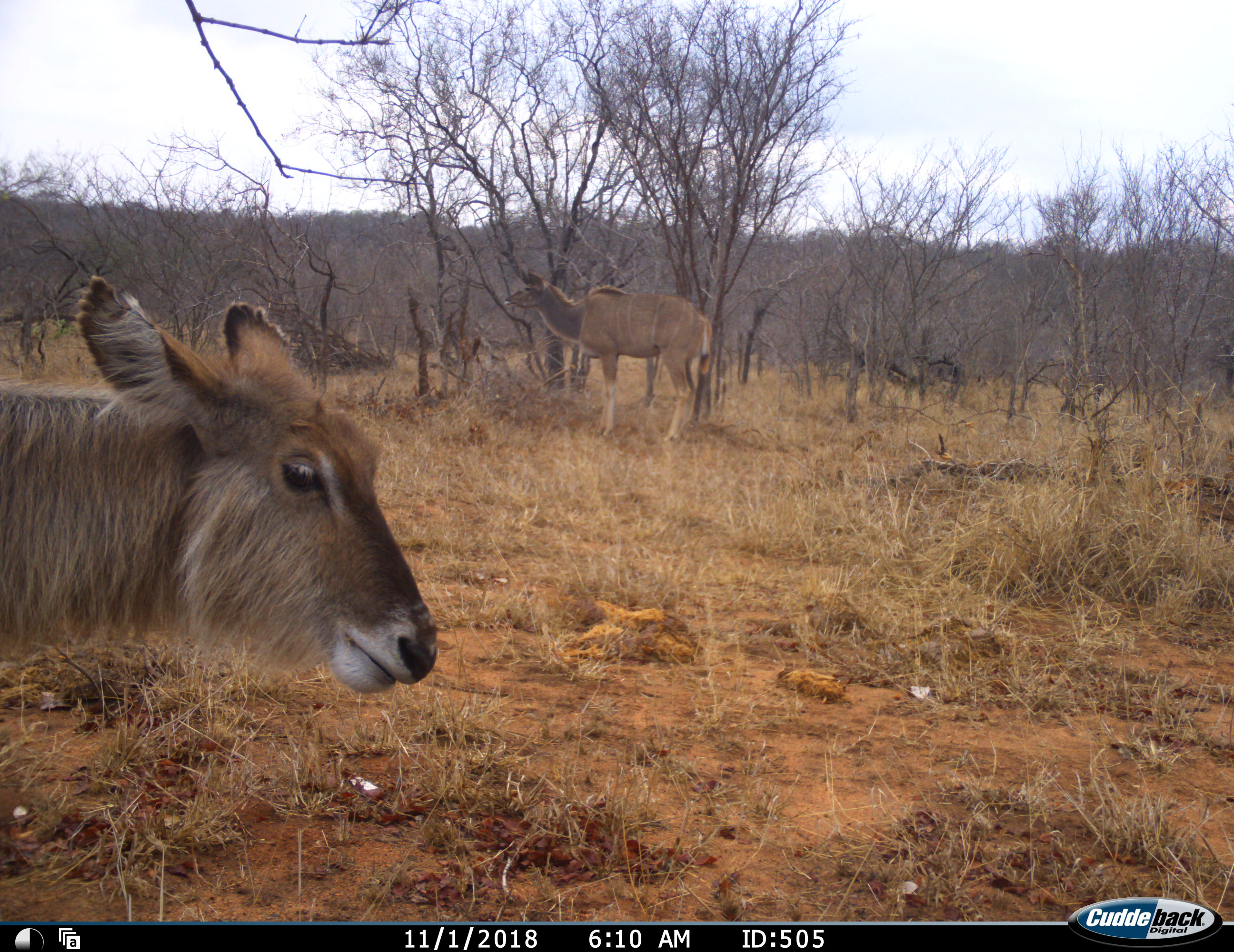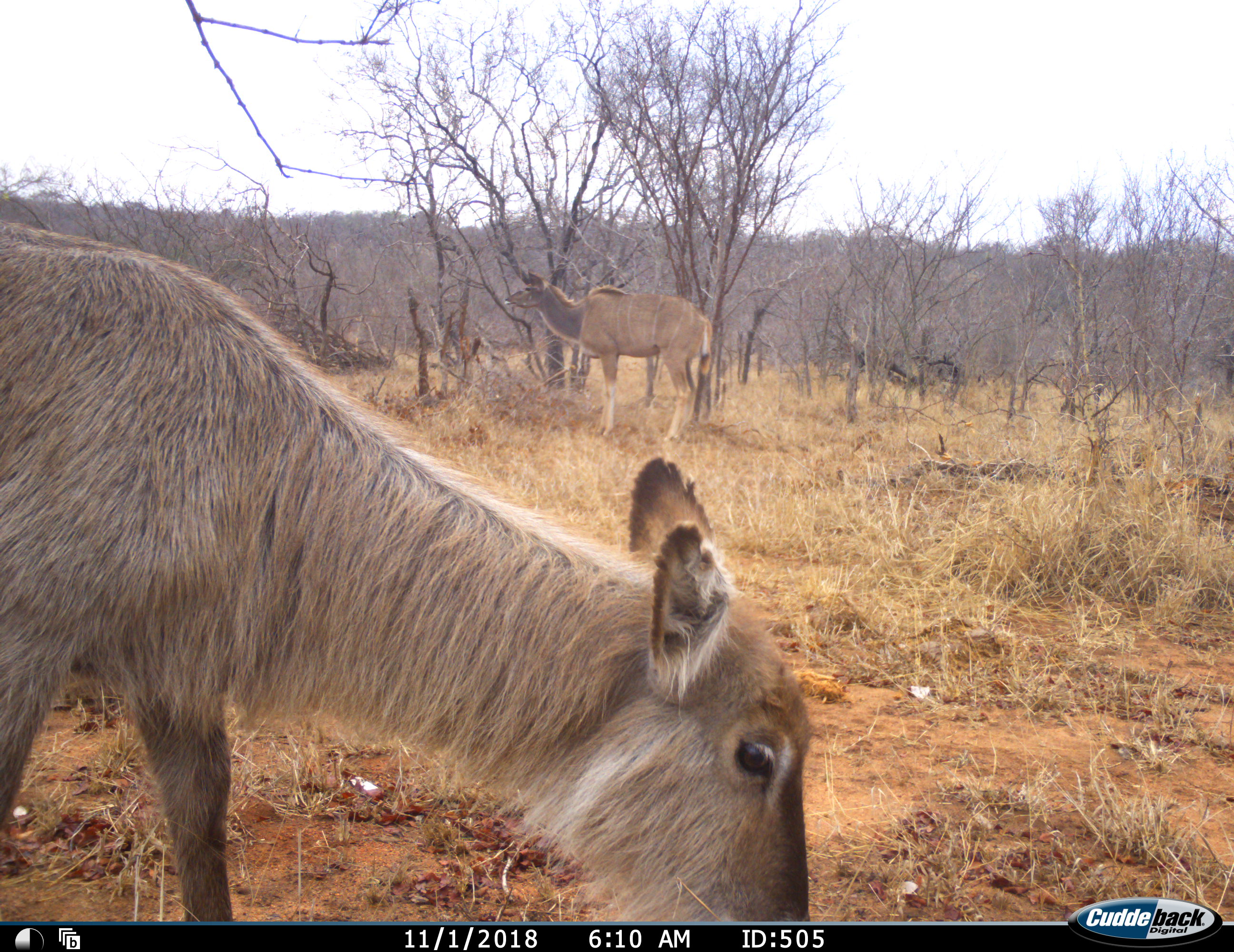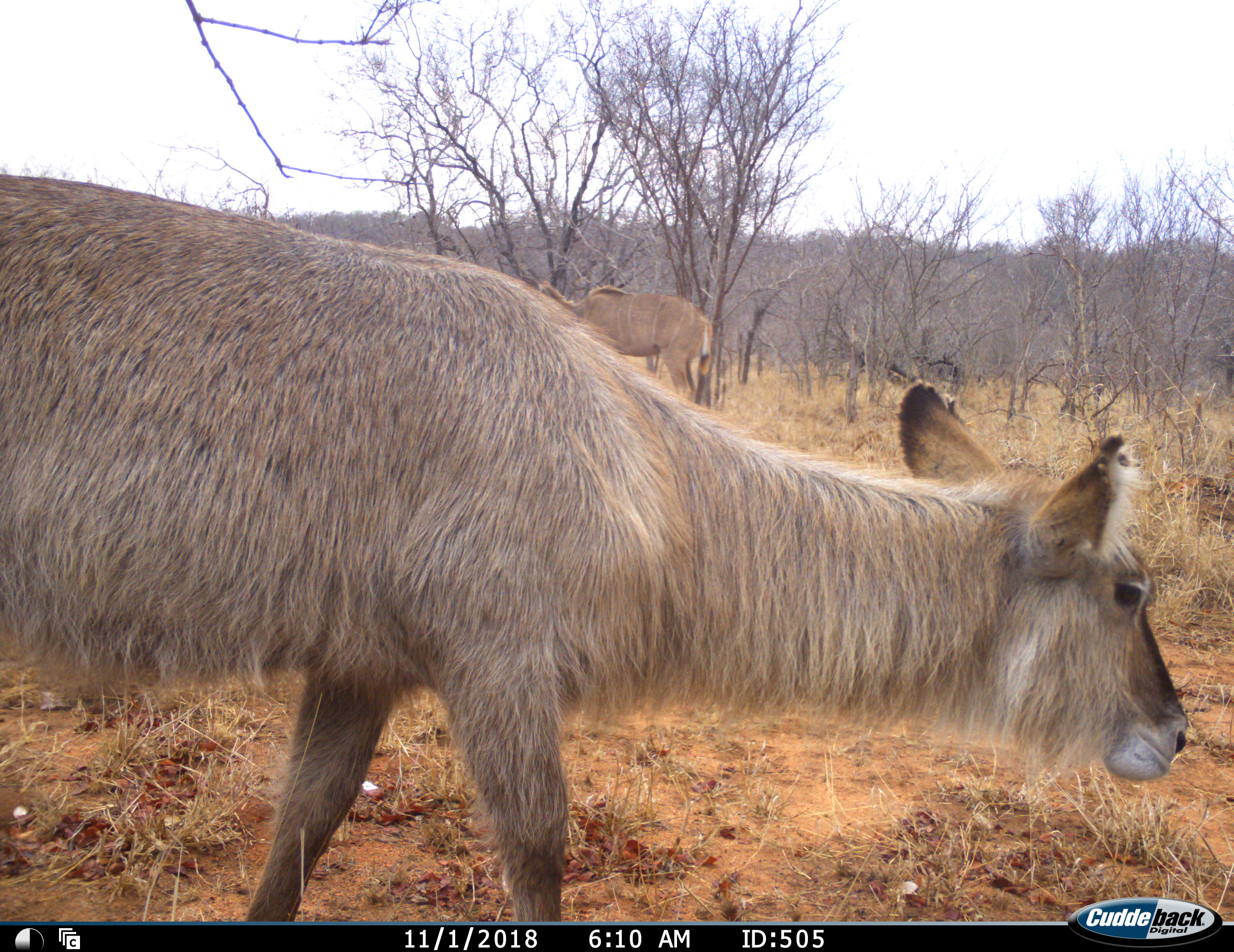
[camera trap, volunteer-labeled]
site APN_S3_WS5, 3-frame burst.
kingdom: Animalia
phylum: Chordata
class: Mammalia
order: Artiodactyla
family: Bovidae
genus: Tragelaphus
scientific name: Tragelaphus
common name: kudu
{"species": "kudu (Tragelaphus)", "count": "1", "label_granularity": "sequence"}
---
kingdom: Animalia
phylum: Chordata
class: Mammalia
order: Artiodactyla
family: Bovidae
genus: Kobus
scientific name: Kobus ellipsiprymnus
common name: waterbuck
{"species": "waterbuck (Kobus ellipsiprymnus)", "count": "1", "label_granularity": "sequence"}